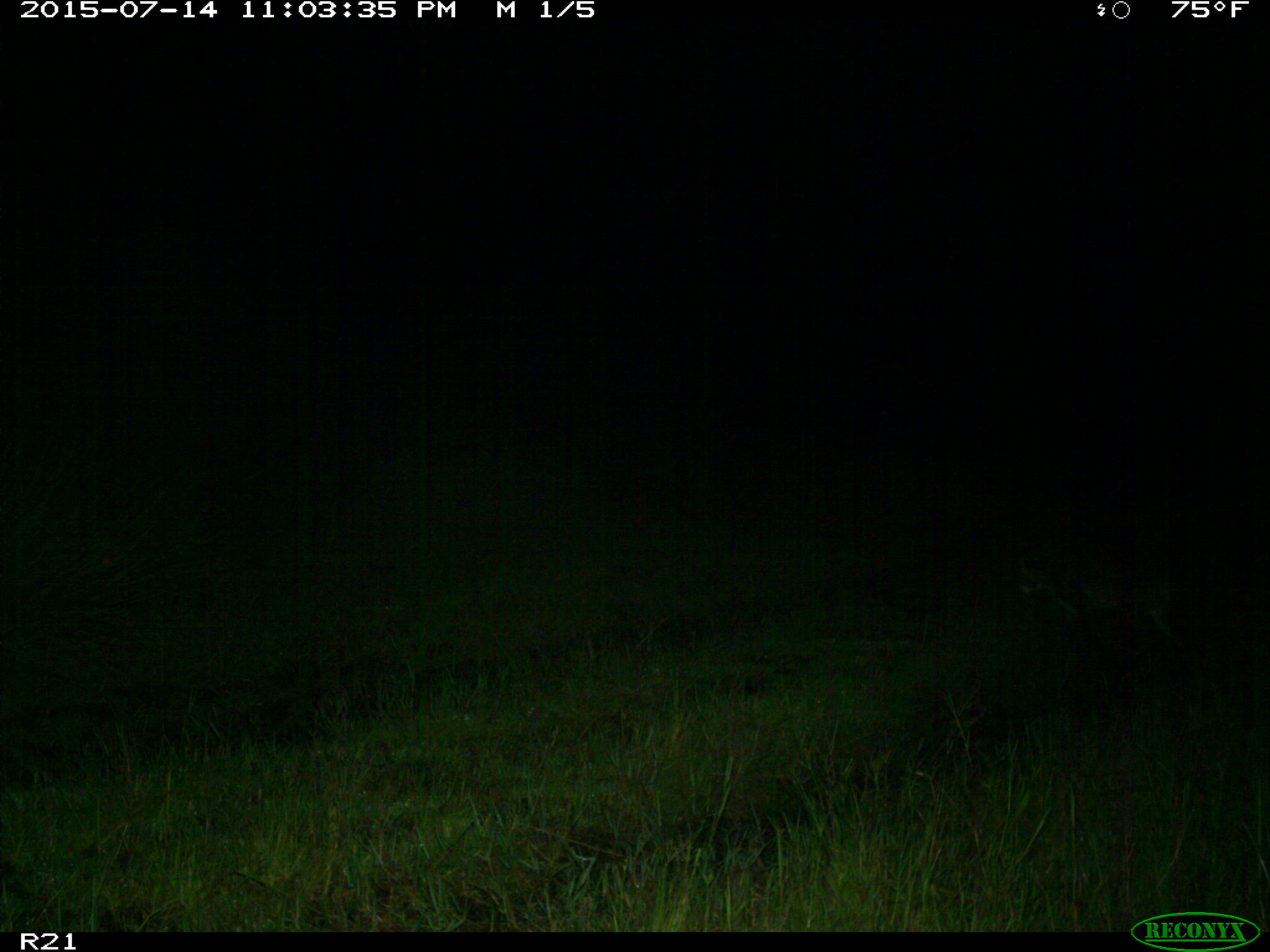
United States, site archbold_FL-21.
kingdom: Animalia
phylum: Chordata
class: Mammalia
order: Carnivora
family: Felidae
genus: Lynx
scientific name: Lynx rufus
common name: bobcat